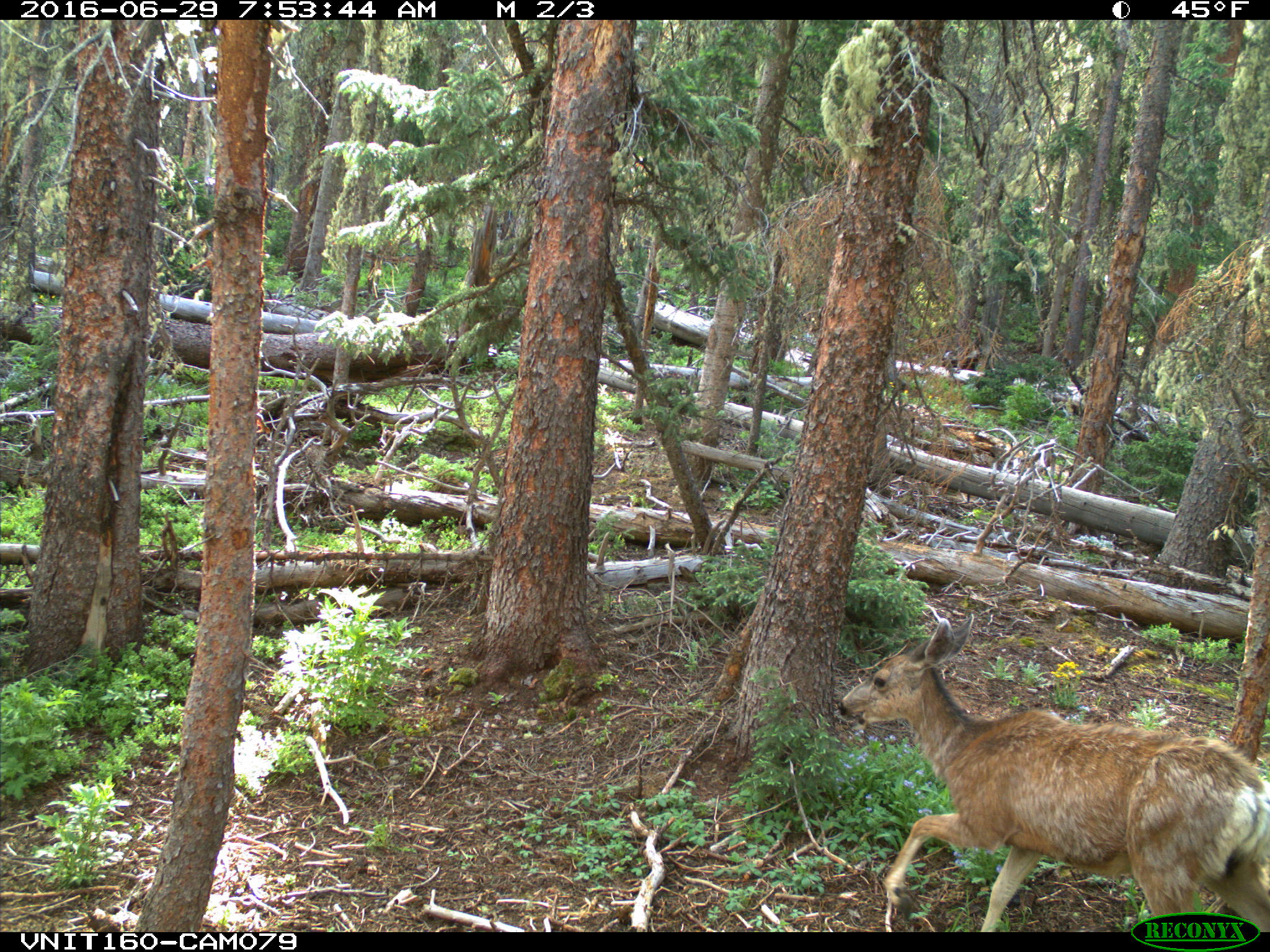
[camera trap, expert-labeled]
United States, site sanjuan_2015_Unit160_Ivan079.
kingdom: Animalia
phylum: Chordata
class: Mammalia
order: Artiodactyla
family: Cervidae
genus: Odocoileus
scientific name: Odocoileus hemionus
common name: mule deer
Odocoileus hemionus (mule deer).